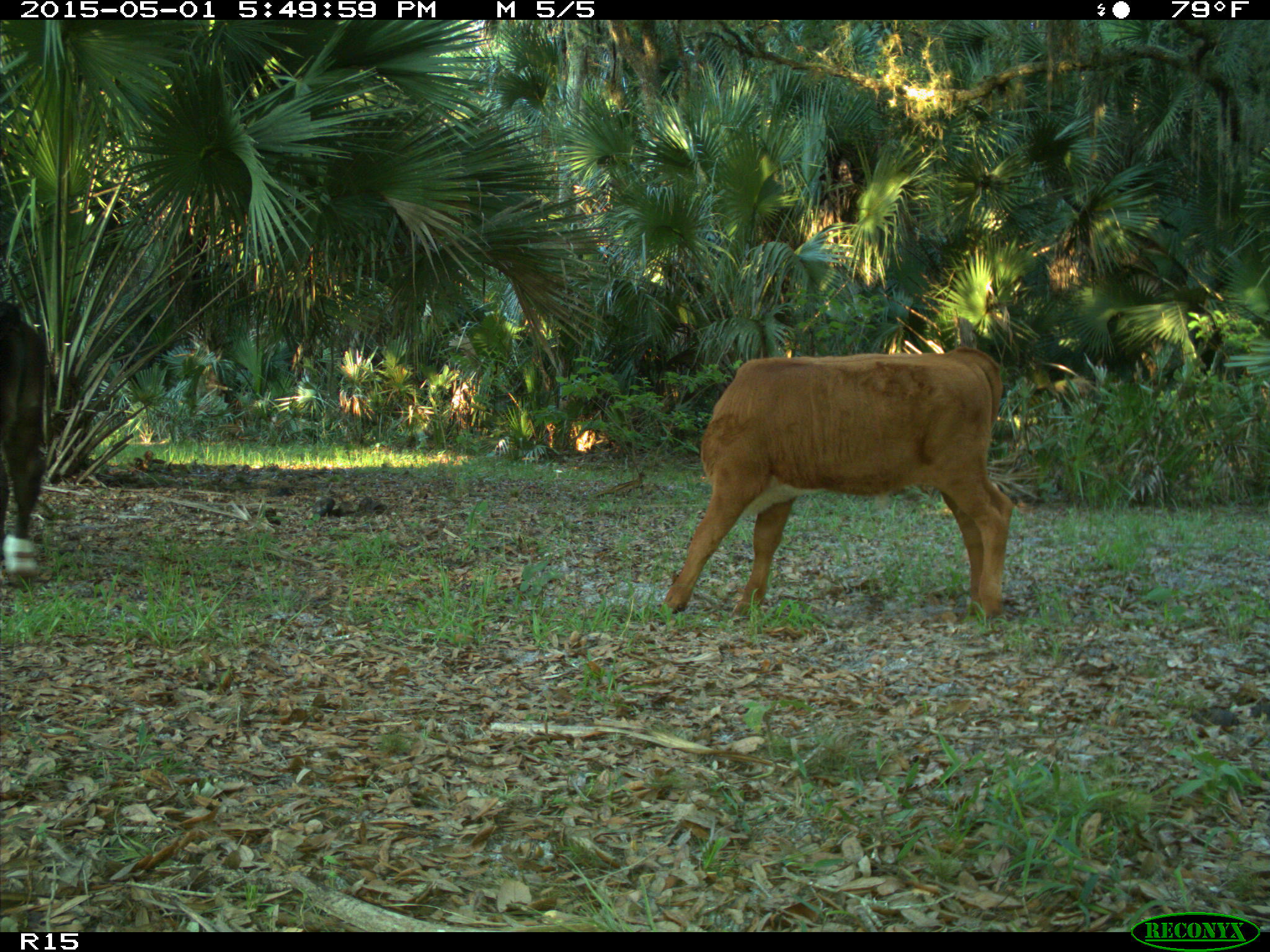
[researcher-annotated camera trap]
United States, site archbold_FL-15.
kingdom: Animalia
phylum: Chordata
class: Mammalia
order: Artiodactyla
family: Bovidae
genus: Bos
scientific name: Bos taurus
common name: domestic cow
Bos taurus (domestic cow).